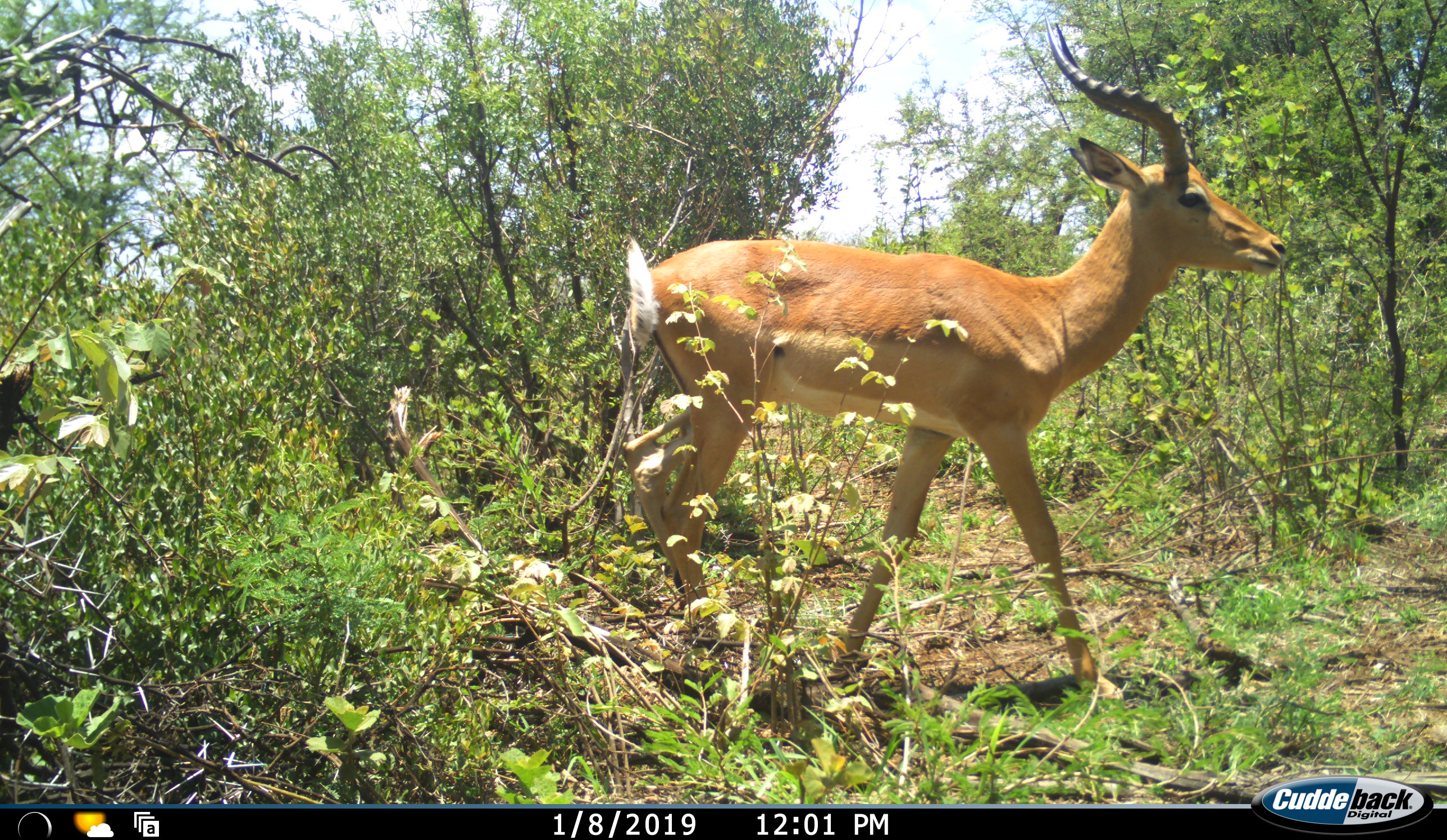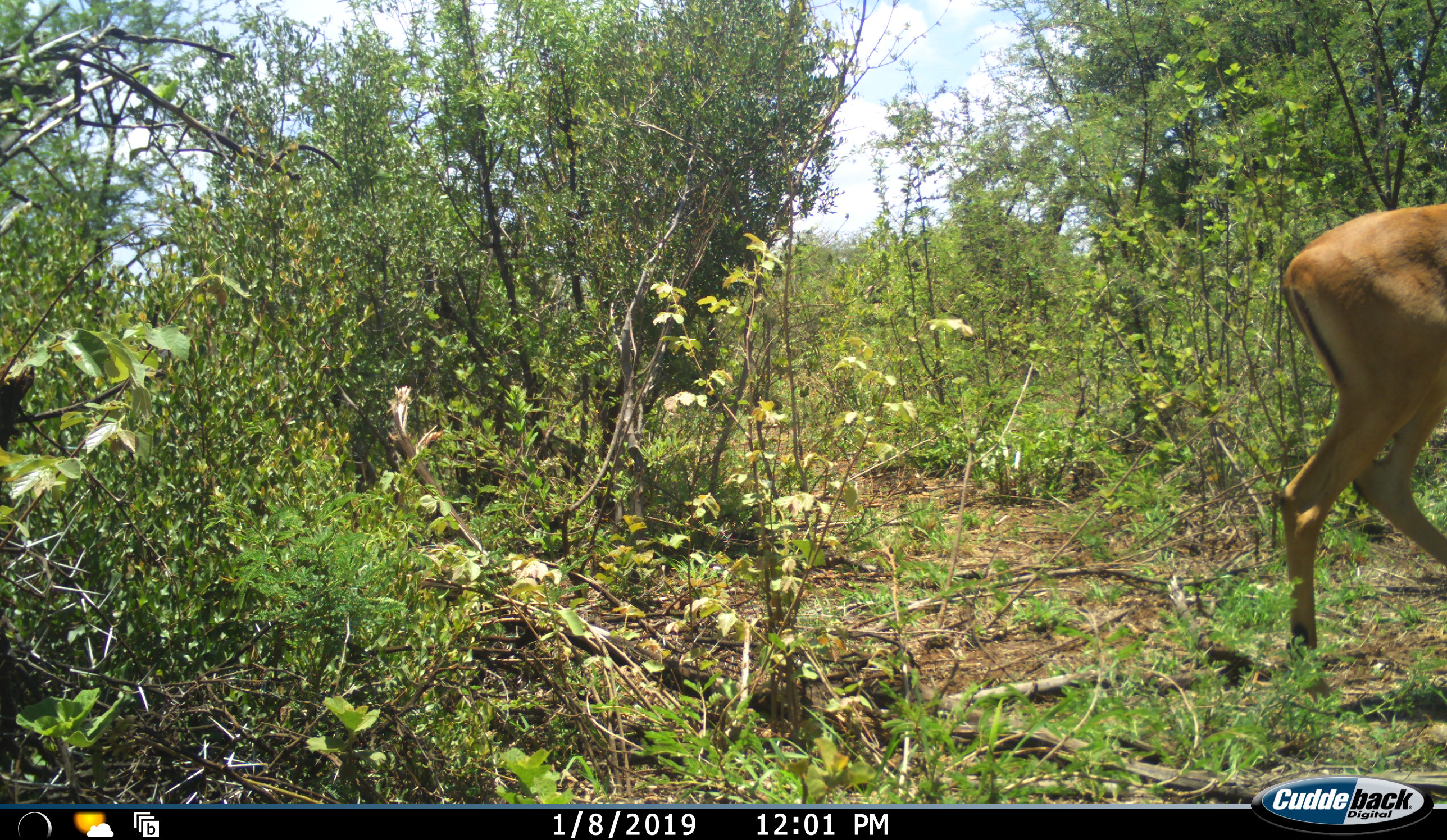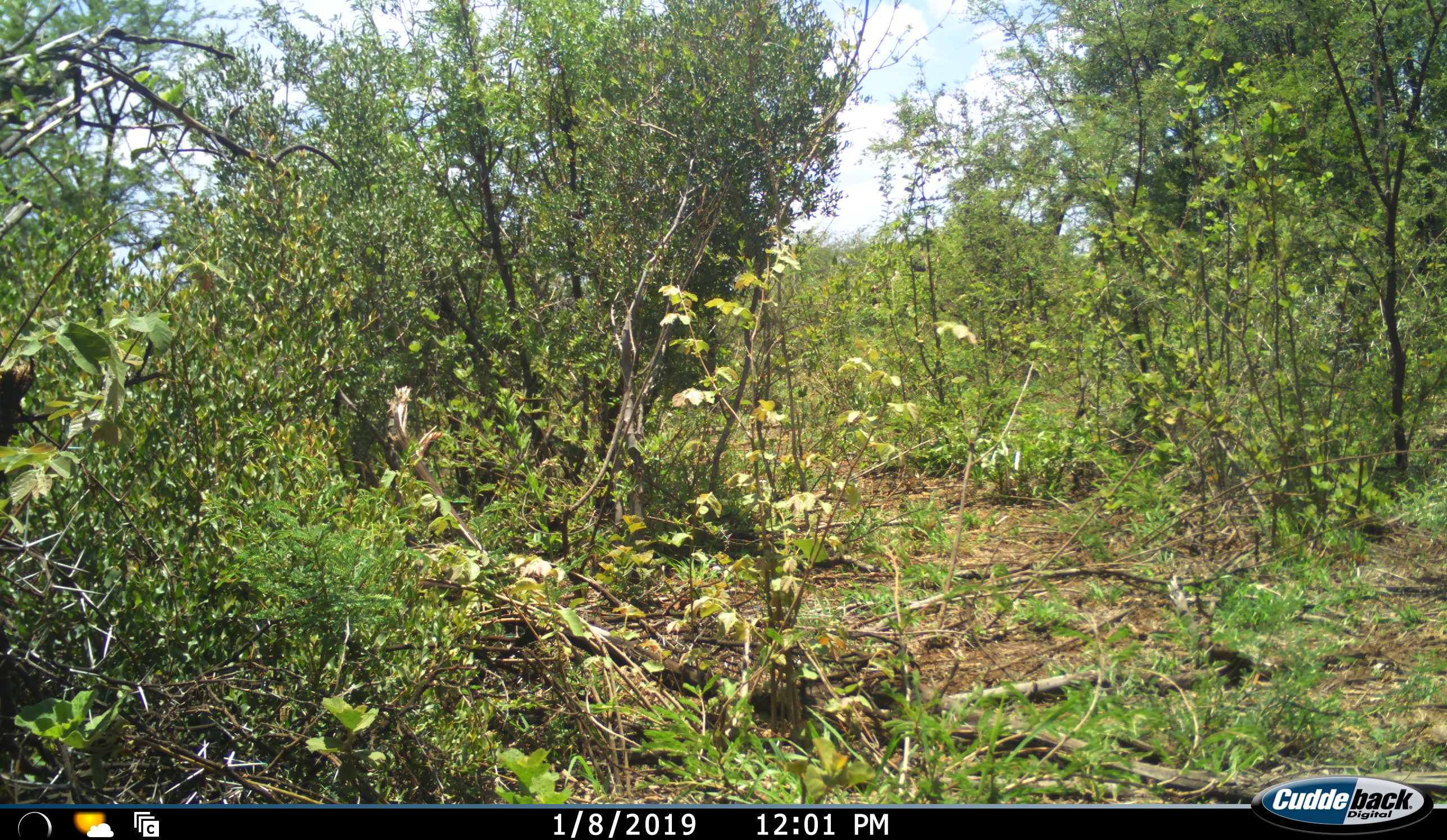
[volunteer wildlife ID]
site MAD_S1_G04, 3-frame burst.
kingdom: Animalia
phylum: Chordata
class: Mammalia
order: Artiodactyla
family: Bovidae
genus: Aepyceros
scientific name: Aepyceros melampus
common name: impala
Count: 1.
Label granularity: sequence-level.